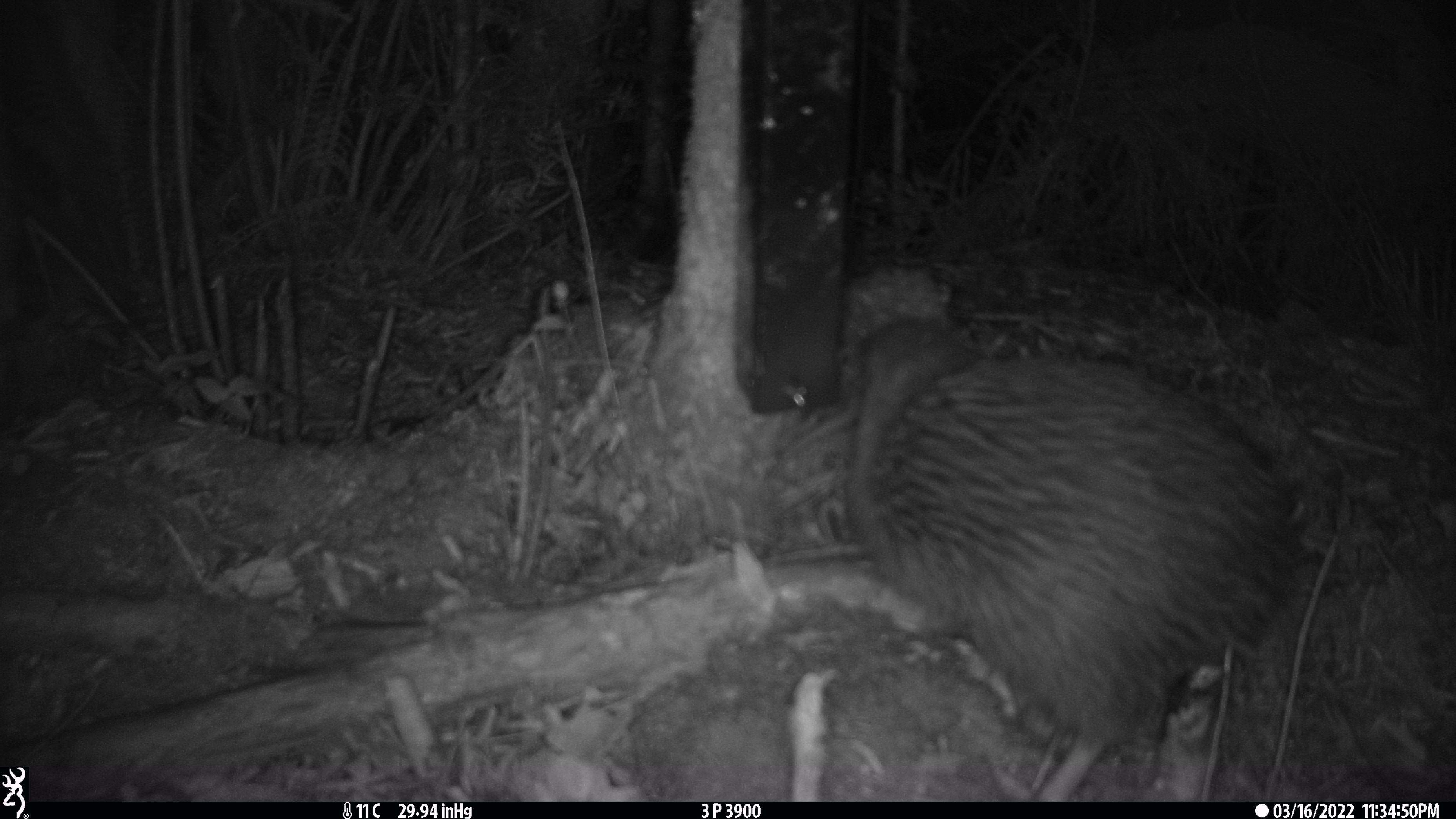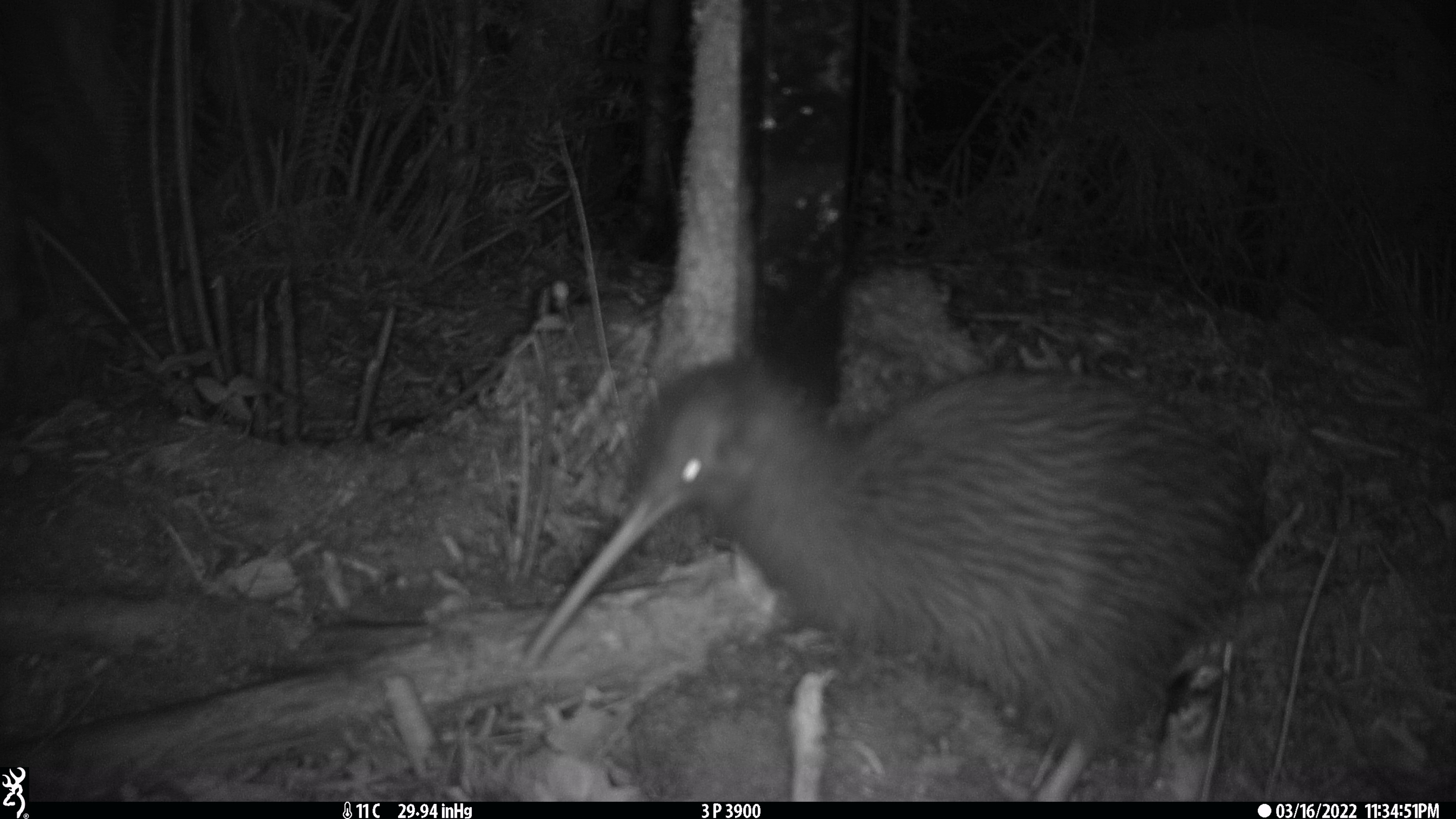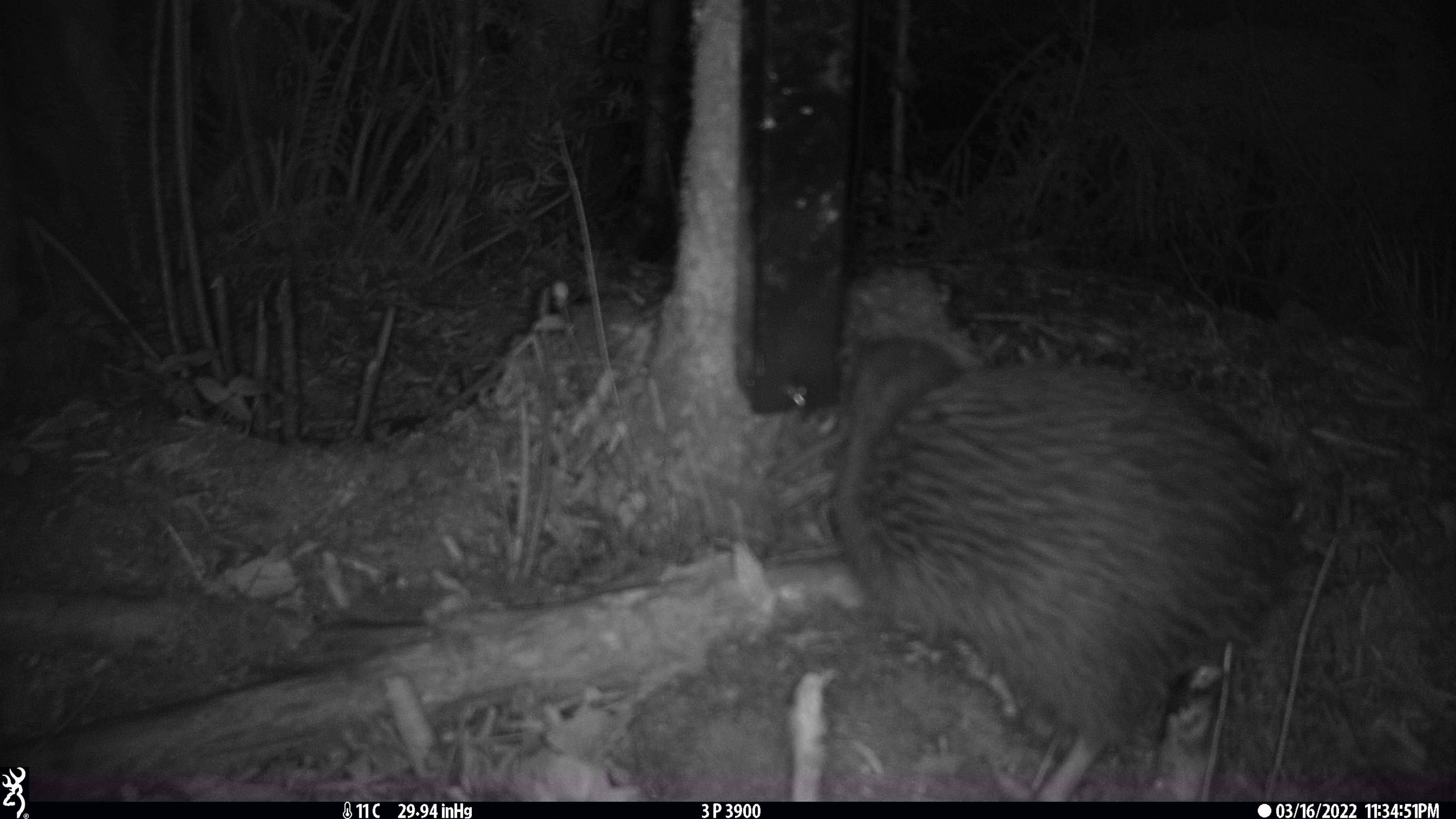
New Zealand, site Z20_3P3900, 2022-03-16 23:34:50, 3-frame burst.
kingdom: Animalia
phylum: Chordata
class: Aves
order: Apterygiformes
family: Apterygidae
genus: Apteryx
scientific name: Apteryx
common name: kiwi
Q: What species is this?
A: Kiwi (Apteryx).